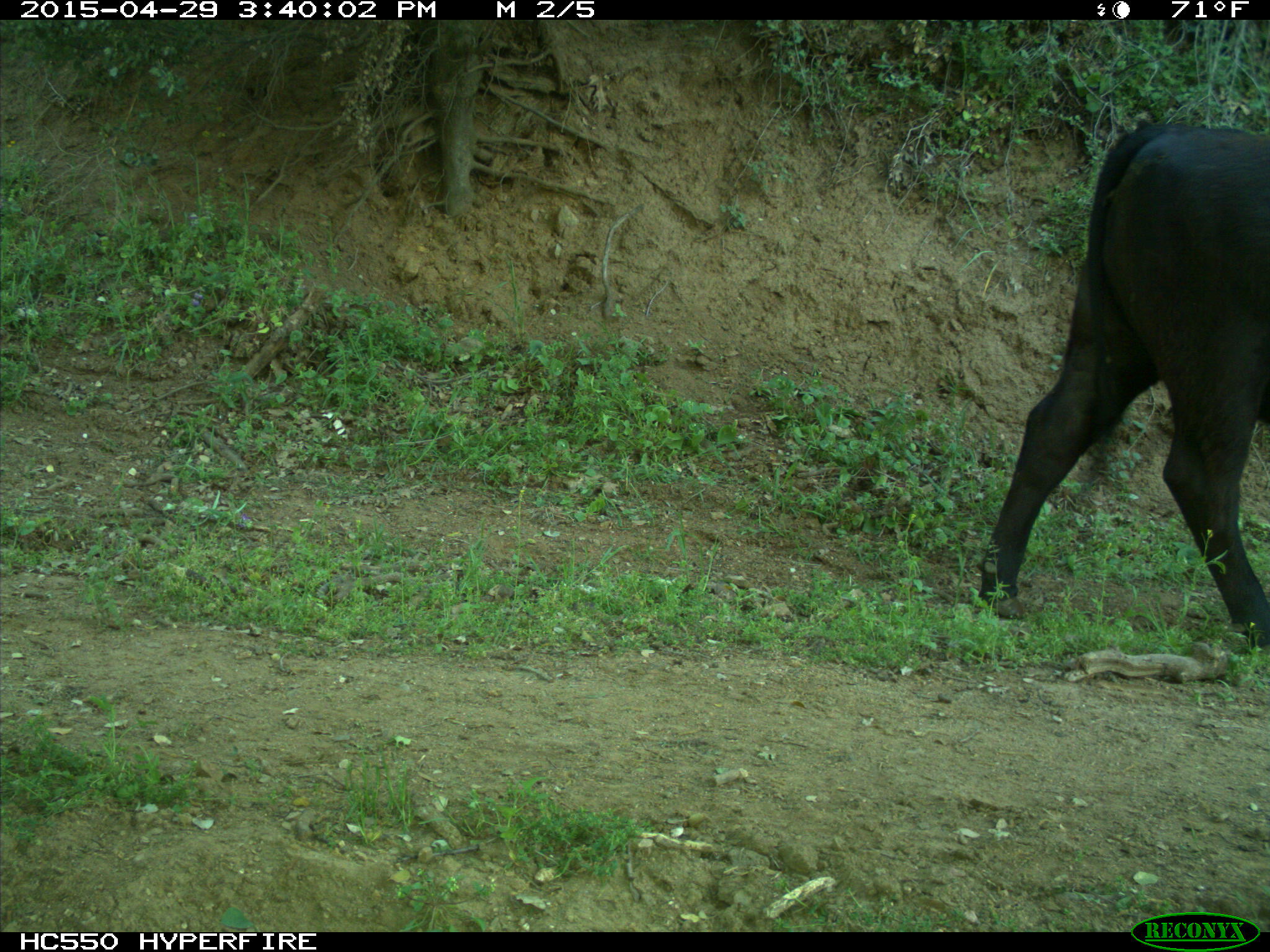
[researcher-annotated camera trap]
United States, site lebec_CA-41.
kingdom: Animalia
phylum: Chordata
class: Mammalia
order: Artiodactyla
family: Bovidae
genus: Bos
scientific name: Bos taurus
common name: domestic cow